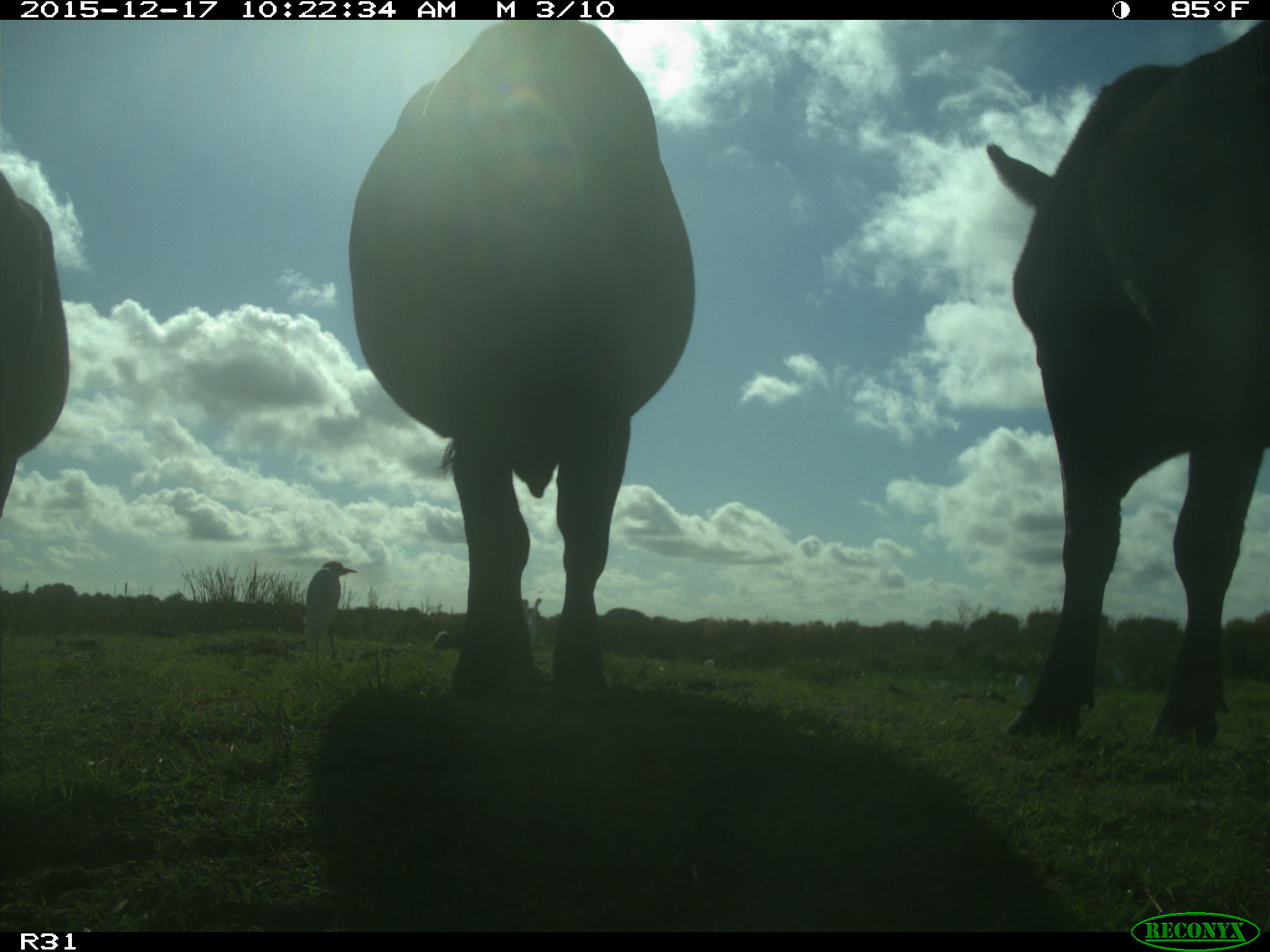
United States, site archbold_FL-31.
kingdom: Animalia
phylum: Chordata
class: Mammalia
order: Artiodactyla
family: Bovidae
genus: Bos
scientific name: Bos taurus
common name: domestic cow